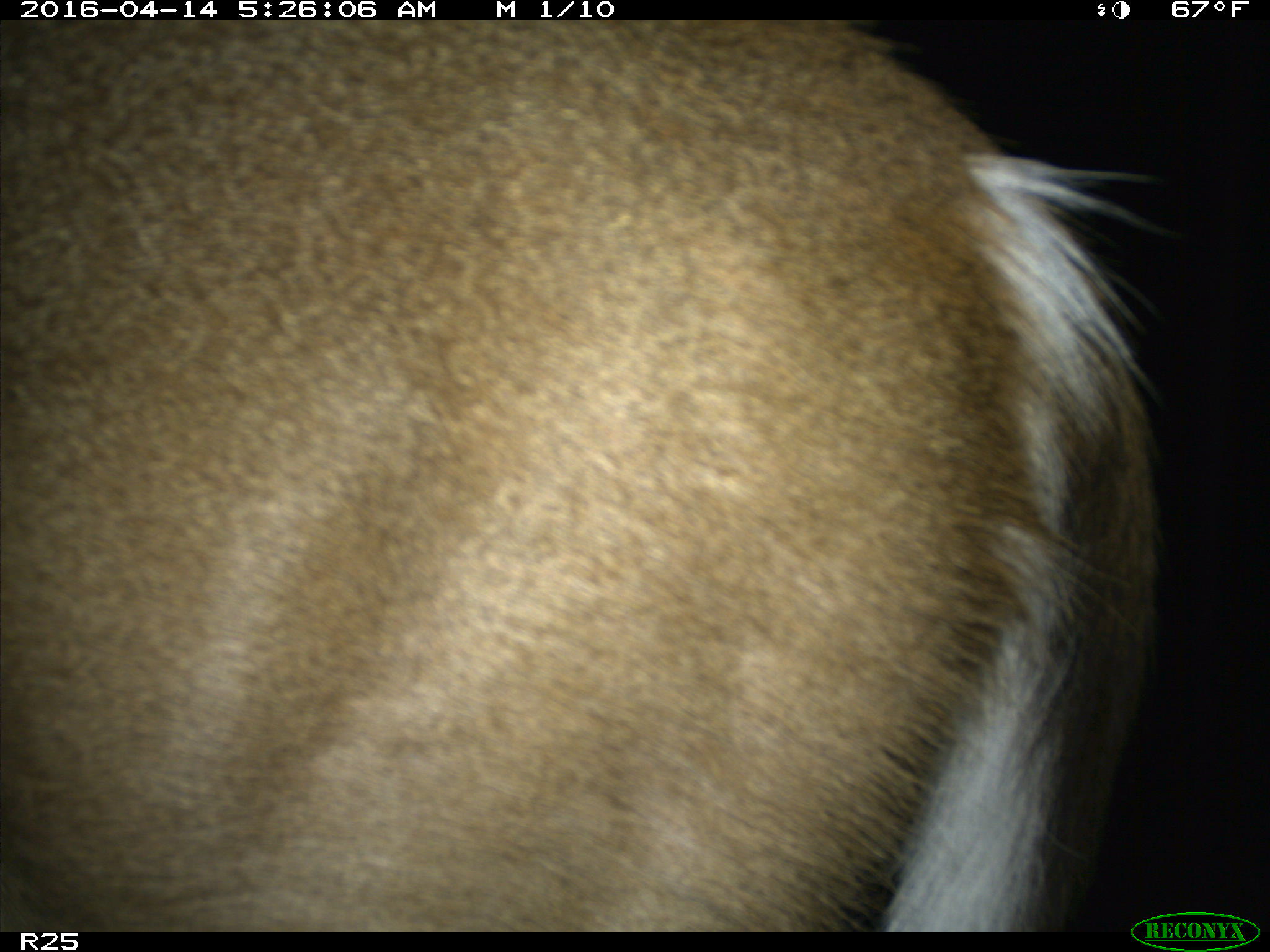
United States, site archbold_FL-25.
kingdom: Animalia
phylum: Chordata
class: Mammalia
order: Artiodactyla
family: Cervidae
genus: Odocoileus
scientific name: Odocoileus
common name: deer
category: unidentified deer